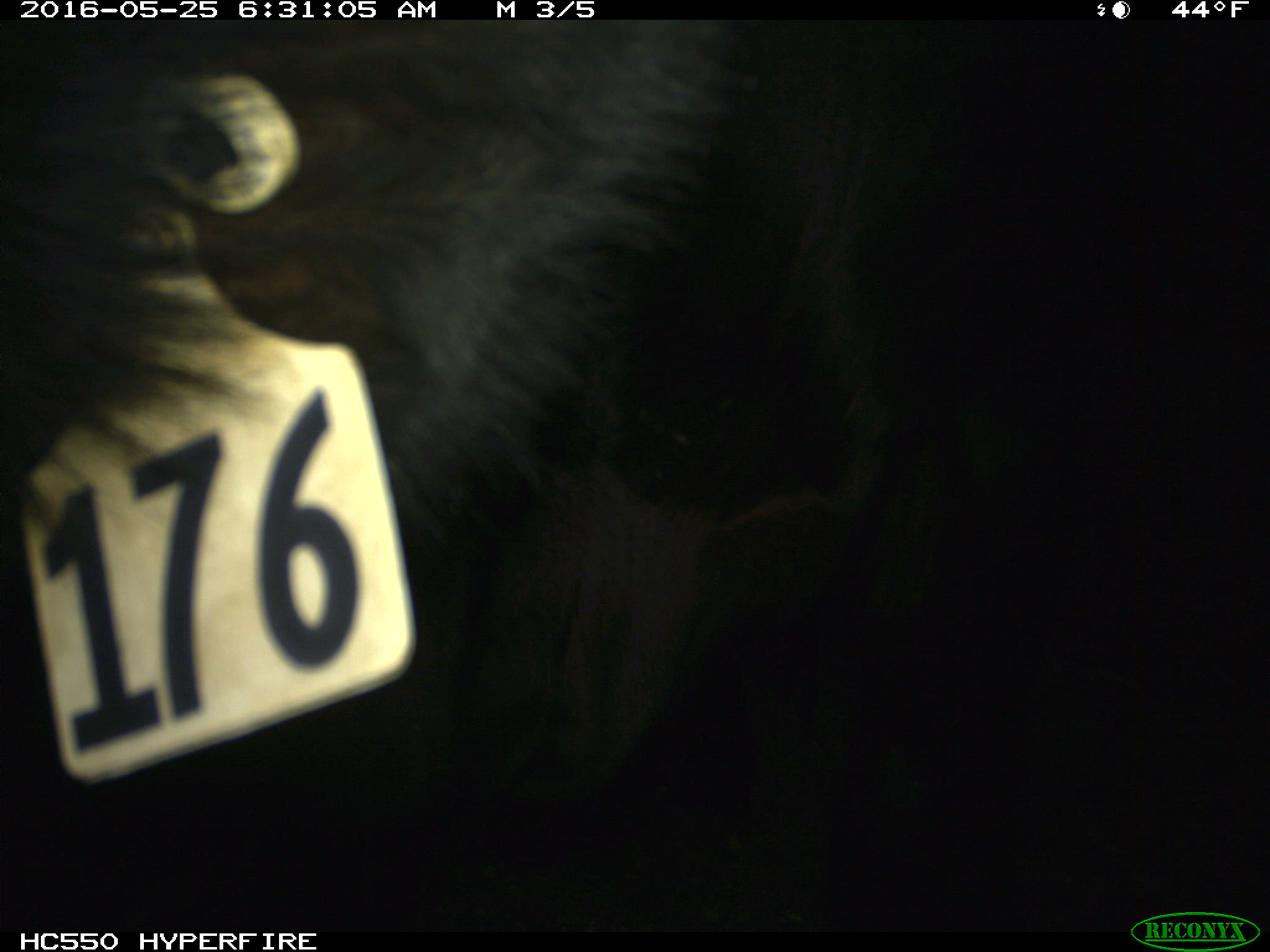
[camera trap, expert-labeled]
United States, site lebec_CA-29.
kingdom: Animalia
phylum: Chordata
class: Mammalia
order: Artiodactyla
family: Bovidae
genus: Bos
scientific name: Bos taurus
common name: domestic cow